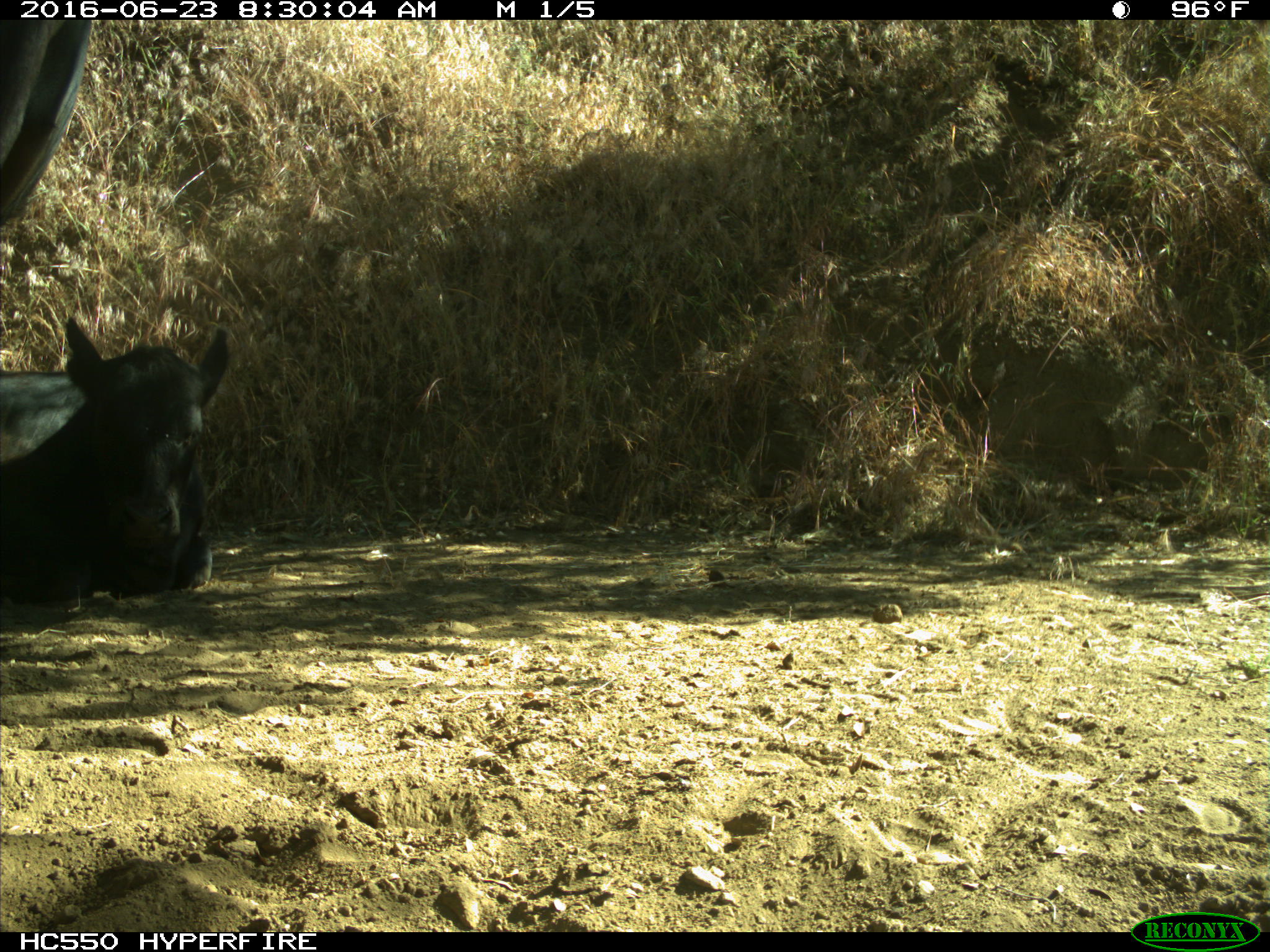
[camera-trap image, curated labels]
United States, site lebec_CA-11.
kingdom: Animalia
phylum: Chordata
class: Mammalia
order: Artiodactyla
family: Bovidae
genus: Bos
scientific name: Bos taurus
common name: domestic cow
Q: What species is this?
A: Bos taurus (domestic cow).